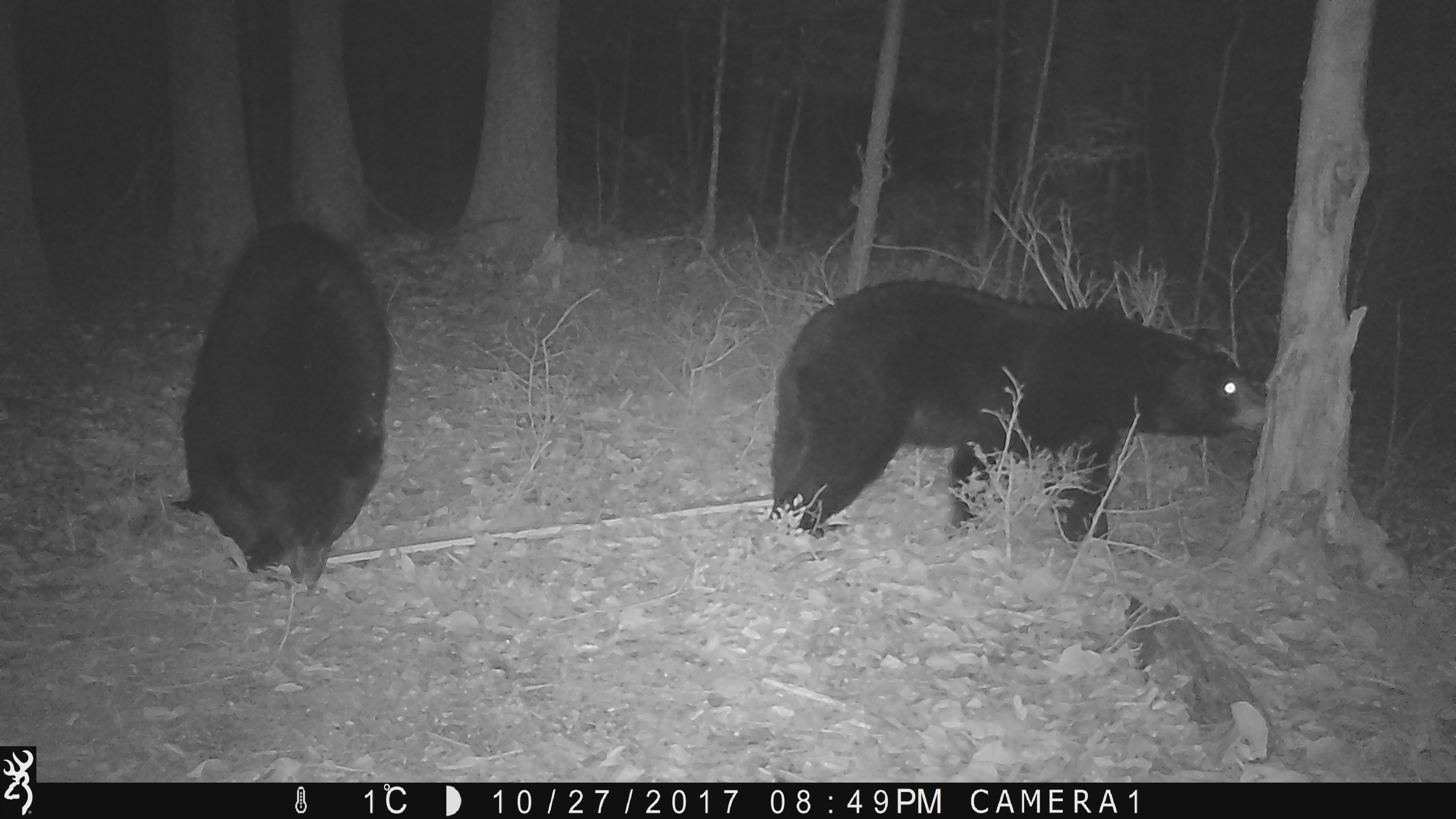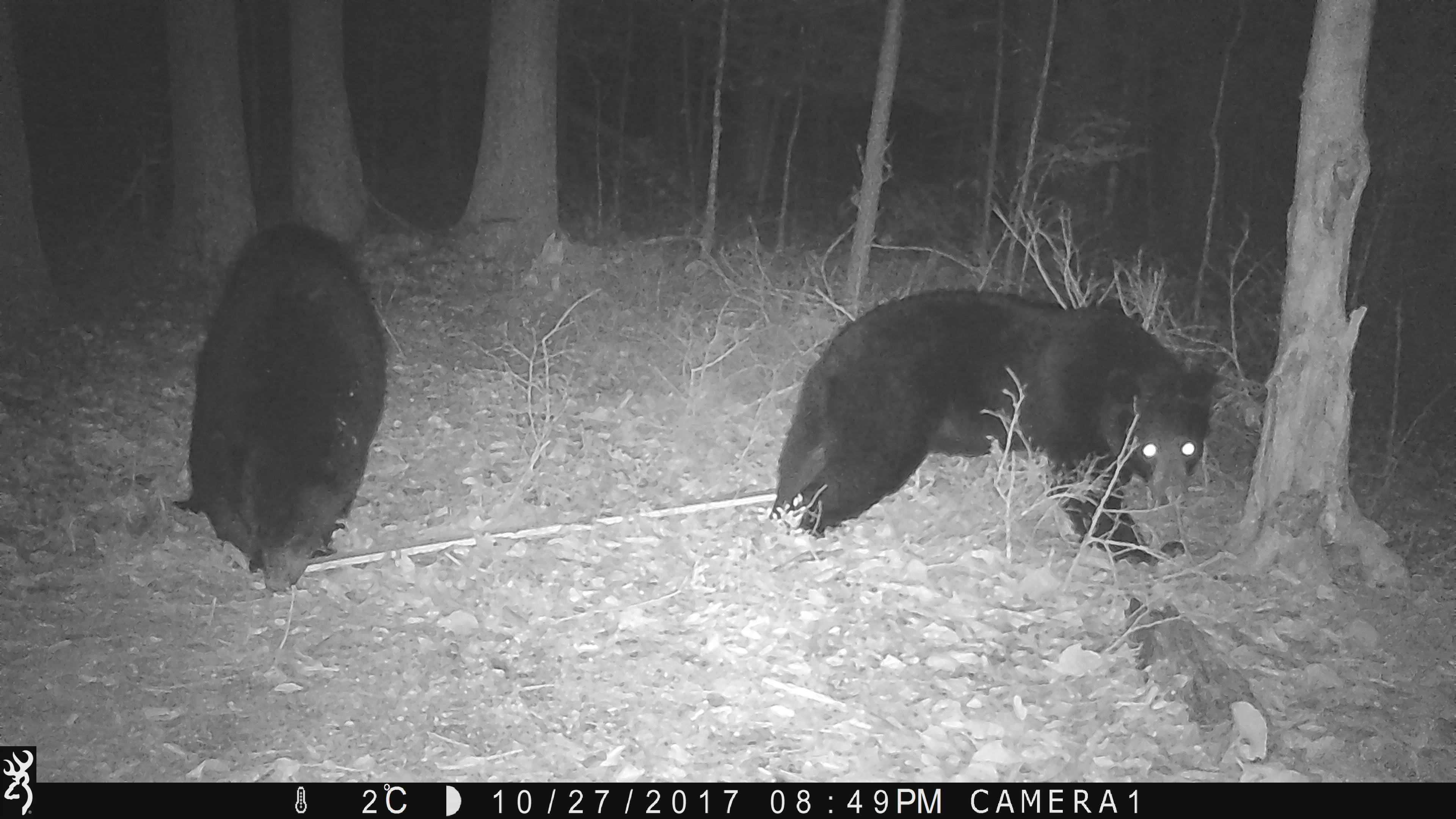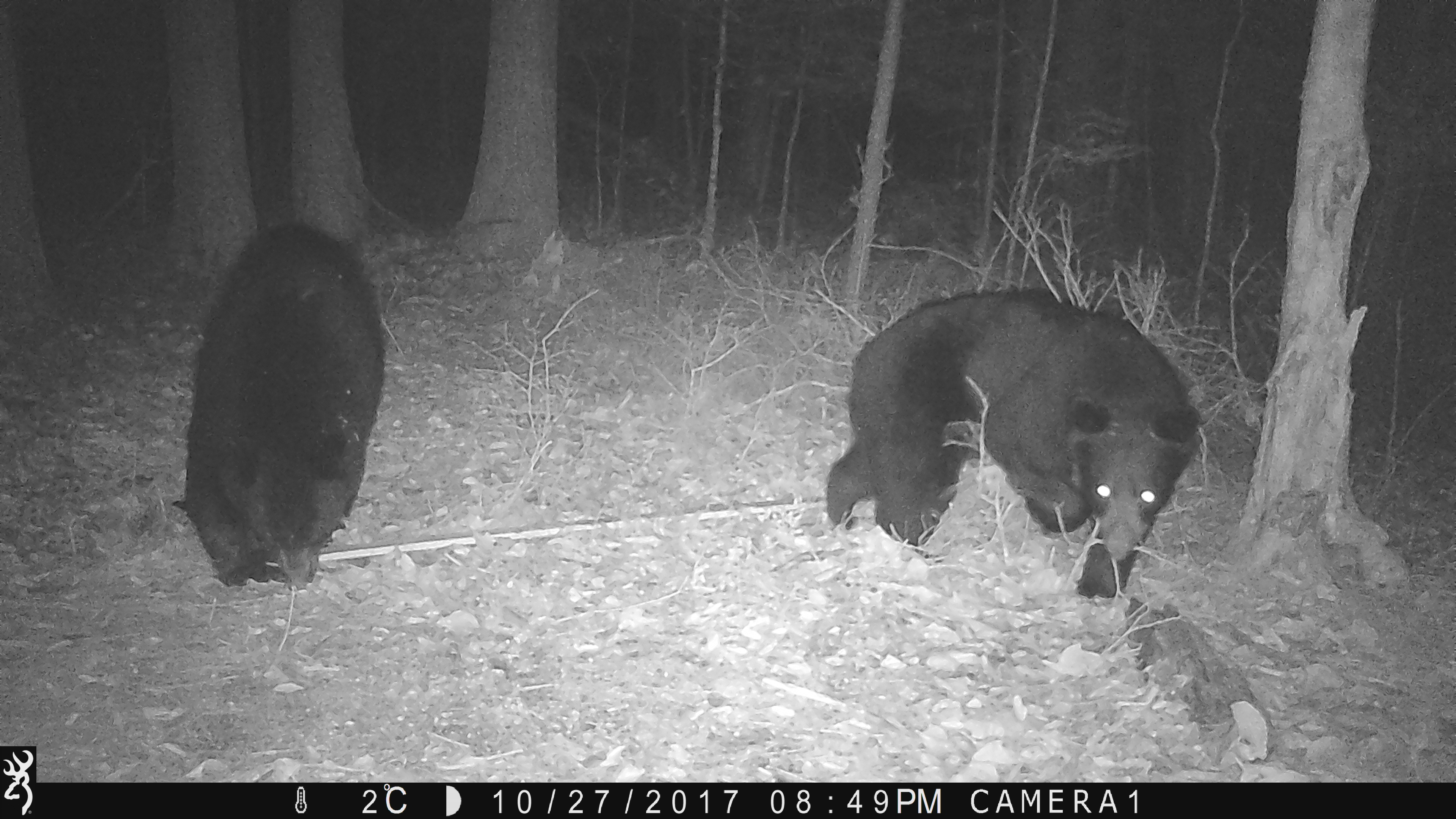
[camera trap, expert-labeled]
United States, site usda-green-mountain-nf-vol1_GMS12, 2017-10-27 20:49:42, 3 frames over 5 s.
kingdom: Animalia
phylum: Chordata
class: Mammalia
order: Carnivora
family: Ursidae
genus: Ursus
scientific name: Ursus americanus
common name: black bear